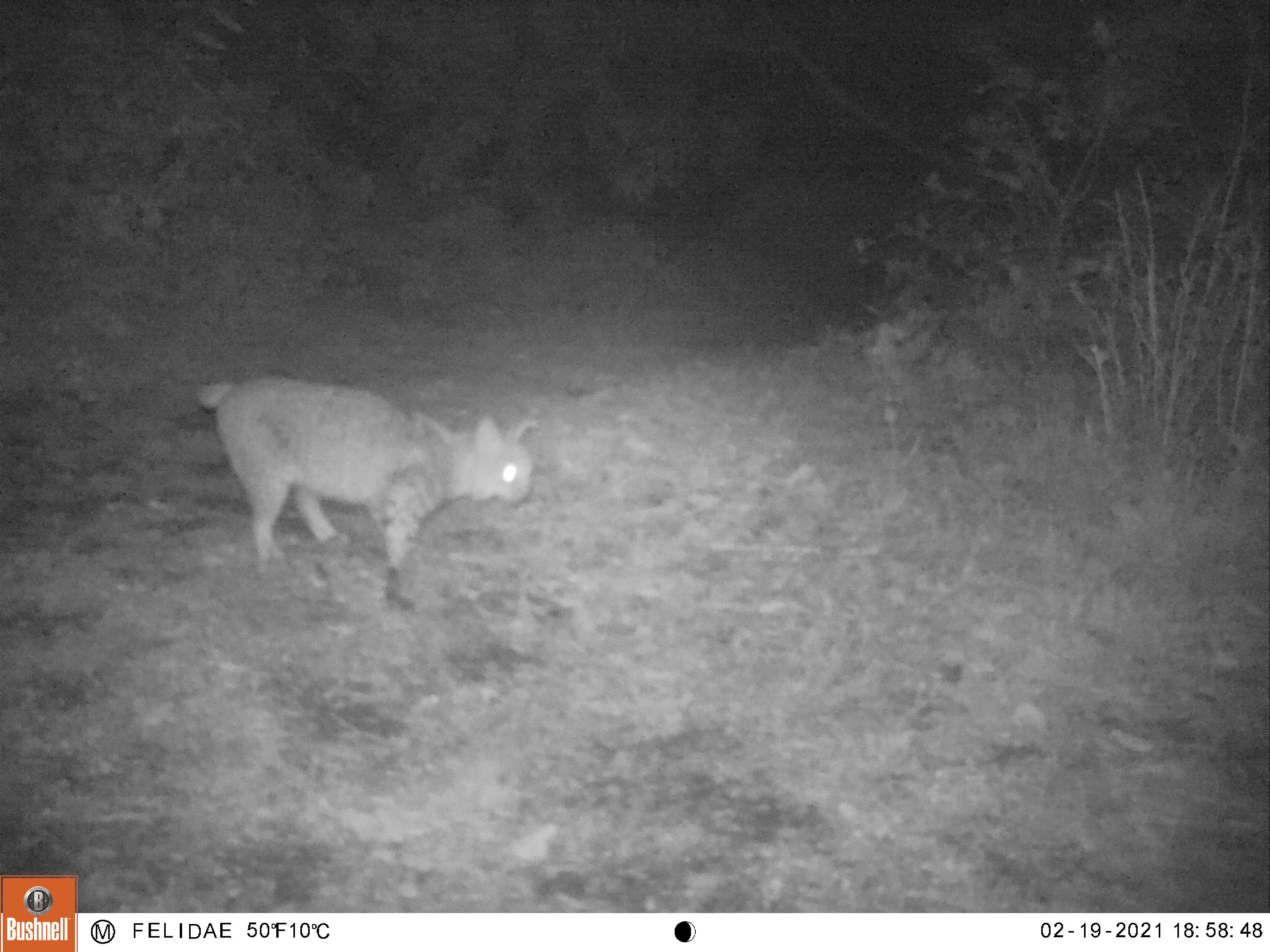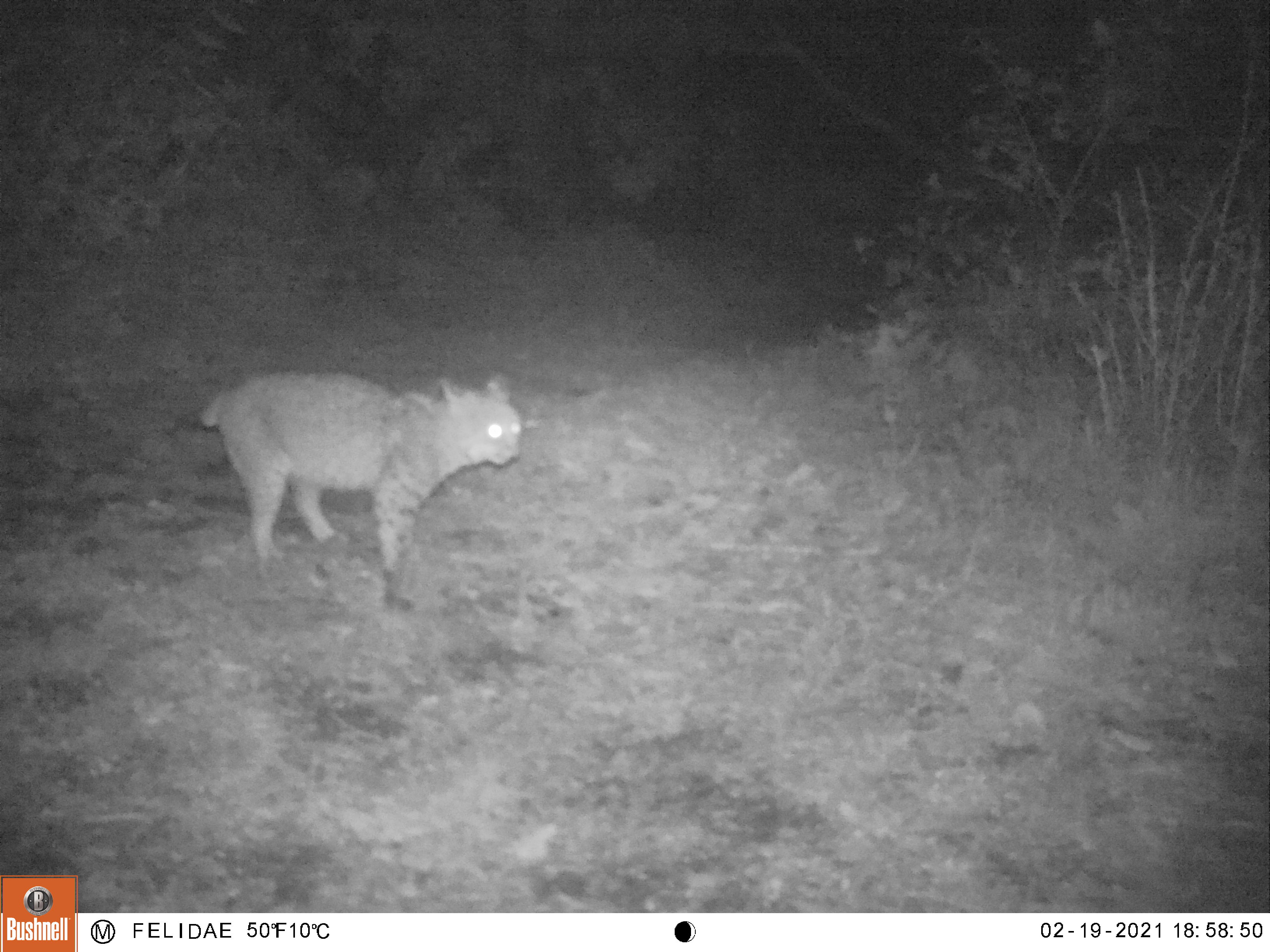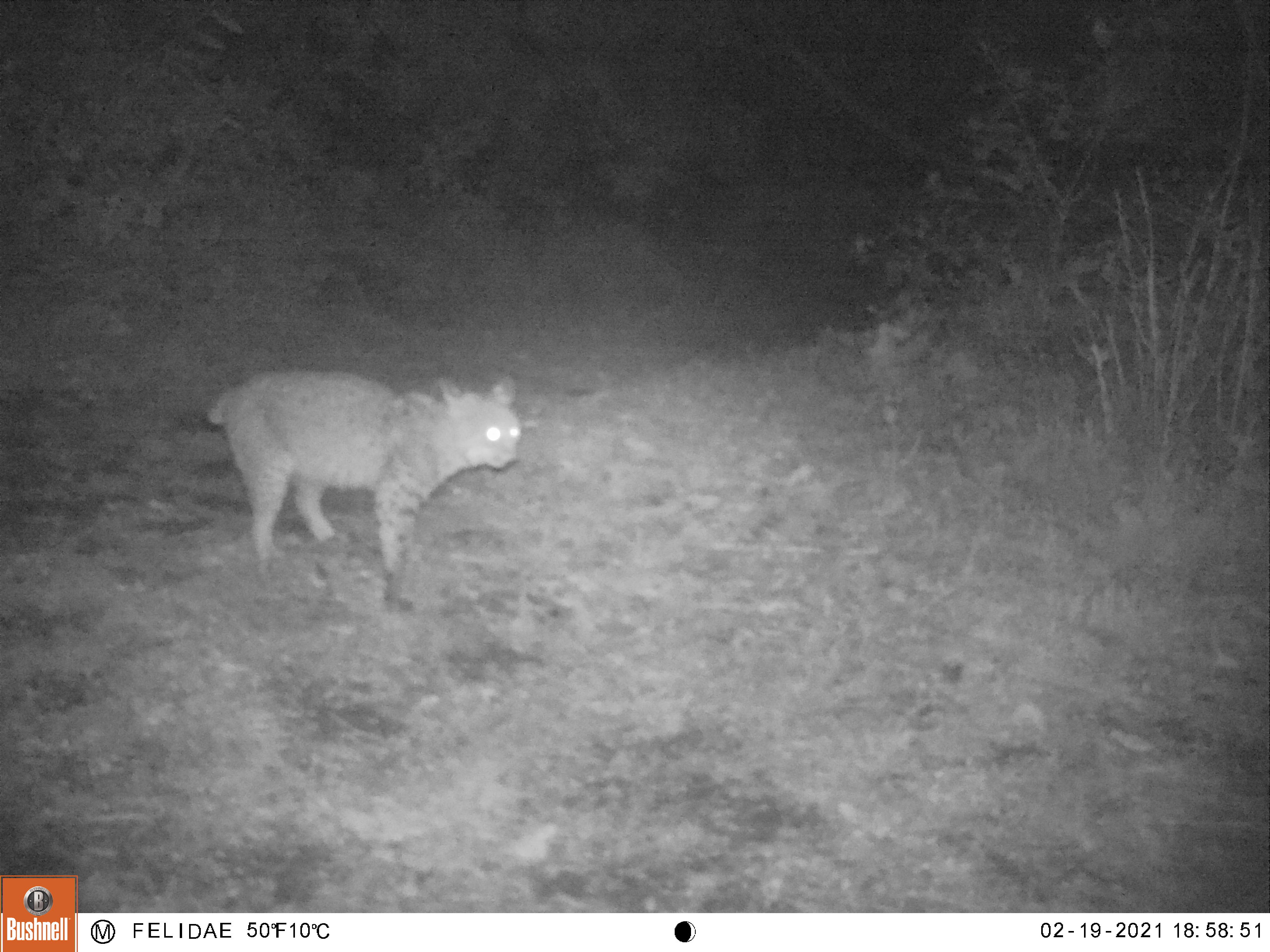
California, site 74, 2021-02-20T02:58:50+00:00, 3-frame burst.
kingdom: Animalia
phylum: Chordata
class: Mammalia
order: Carnivora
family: Felidae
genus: Lynx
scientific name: Lynx rufus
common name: bobcat